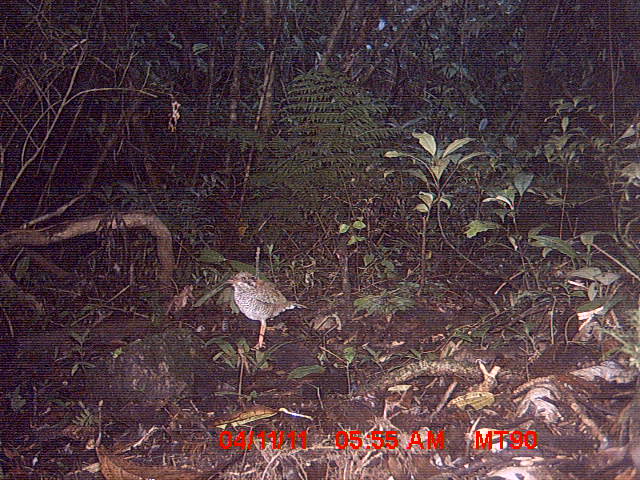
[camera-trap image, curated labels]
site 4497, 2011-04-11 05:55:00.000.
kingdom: Animalia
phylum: Chordata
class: Aves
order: Coraciiformes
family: Brachypteraciidae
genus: Brachypteracias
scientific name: Brachypteracias squamiger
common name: scaly ground roller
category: geobiastes squamiger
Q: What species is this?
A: Geobiastes squamiger (scaly ground roller) (Brachypteracias squamiger).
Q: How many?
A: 1.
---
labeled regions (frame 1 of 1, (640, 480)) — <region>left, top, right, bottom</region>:
geobiastes squamiger: <region>218, 270, 308, 349</region>